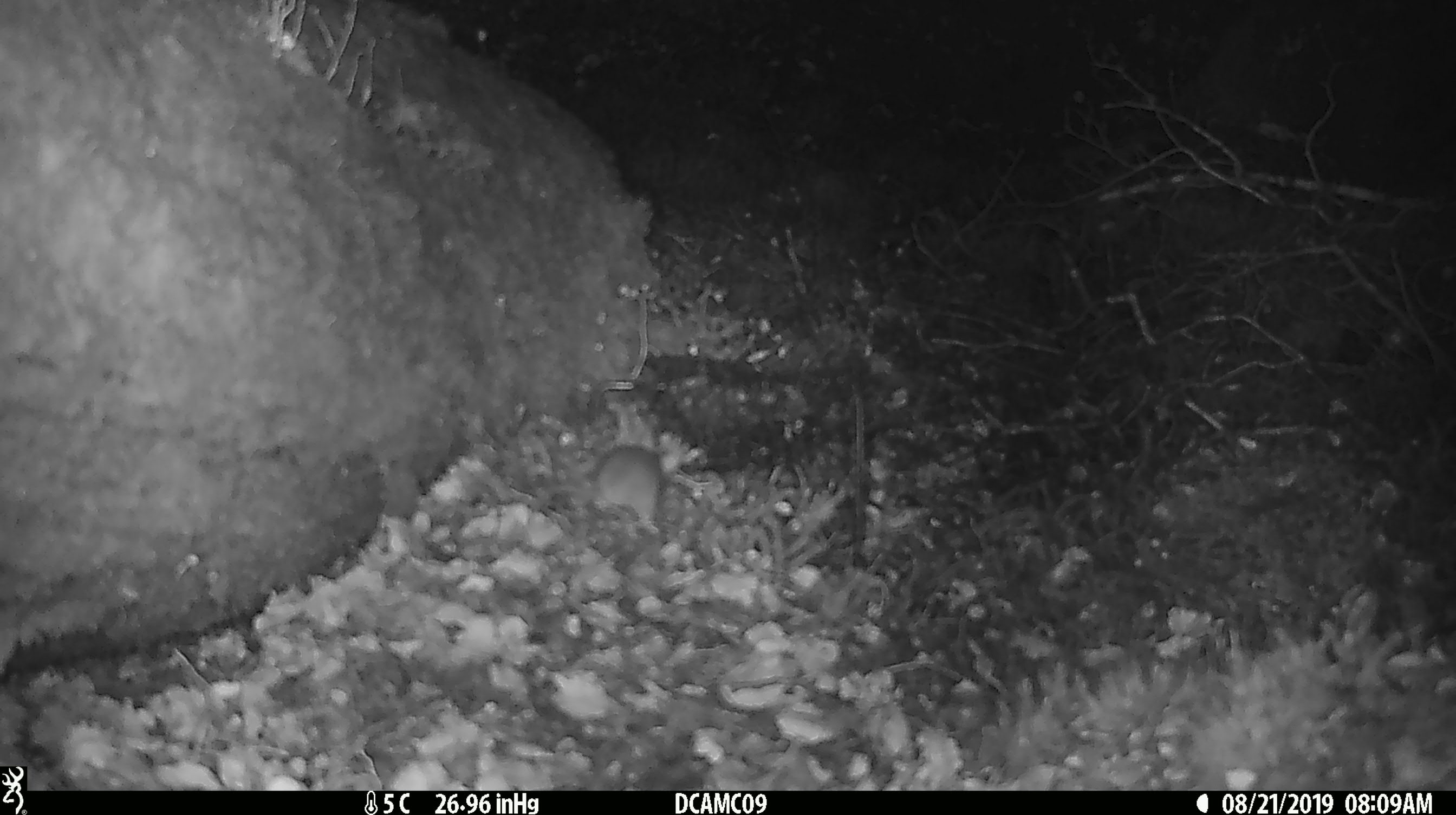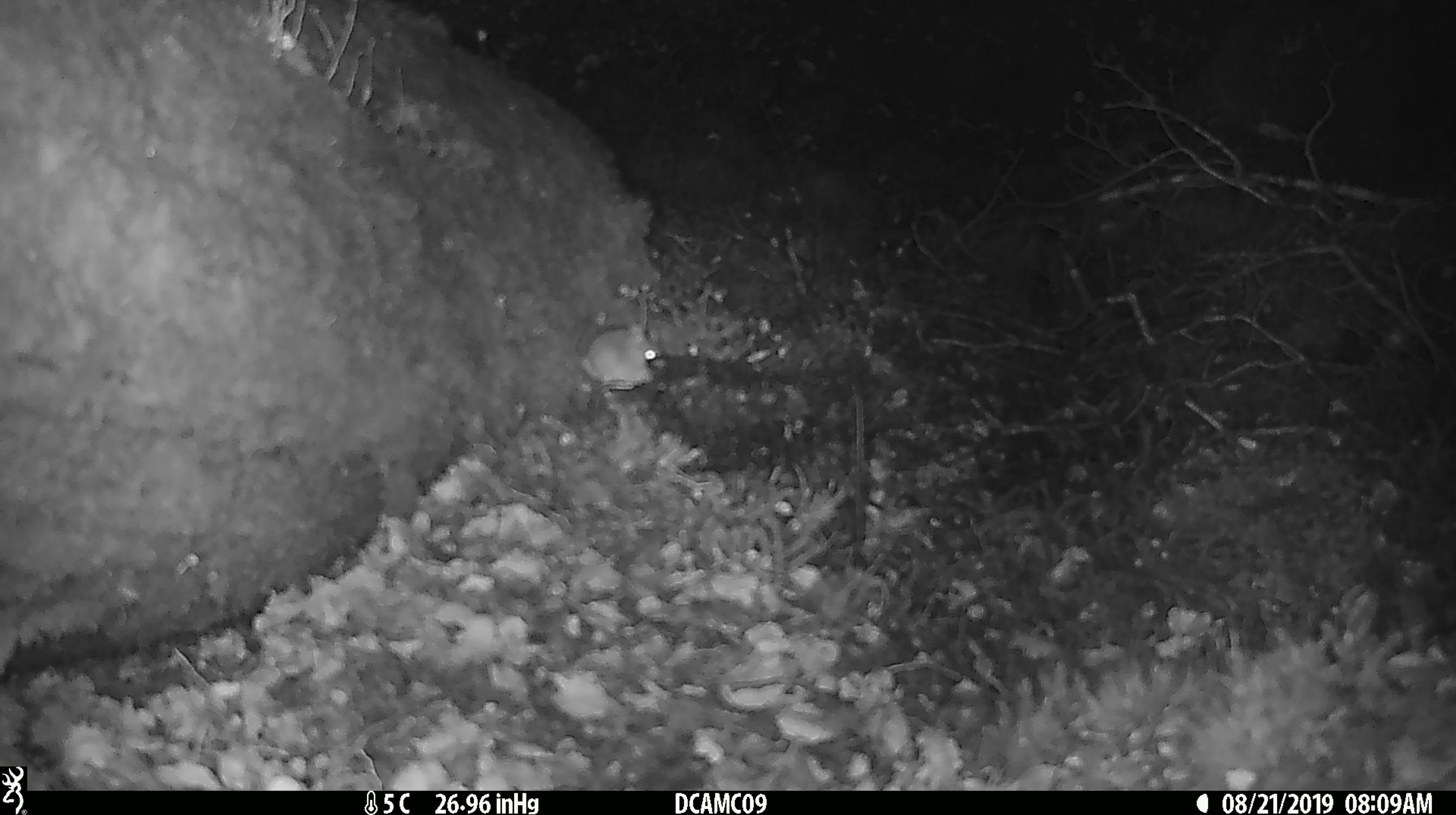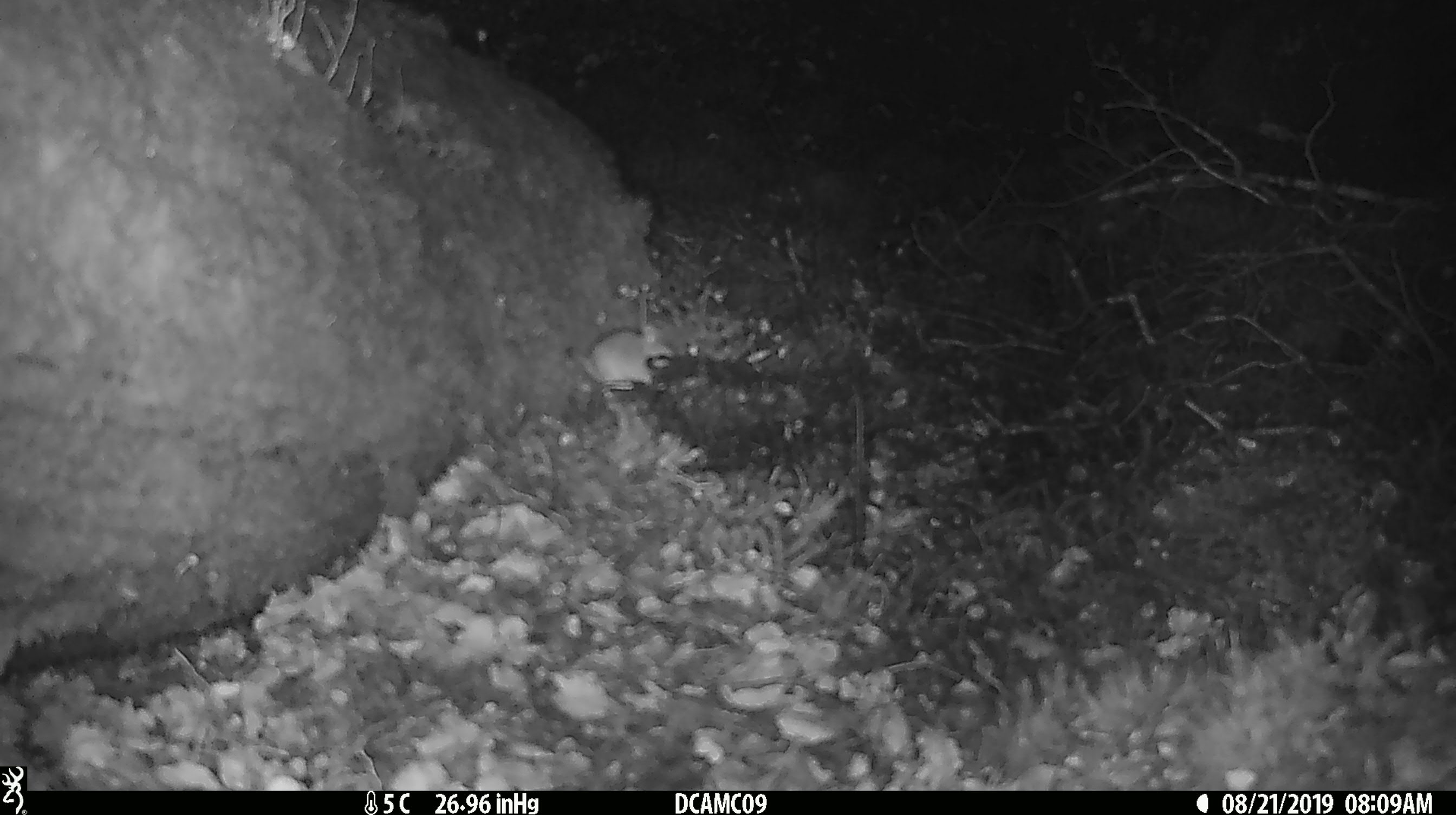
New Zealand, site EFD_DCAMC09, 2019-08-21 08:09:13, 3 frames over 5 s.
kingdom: Animalia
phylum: Chordata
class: Mammalia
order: Rodentia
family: Muridae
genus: Mus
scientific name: Mus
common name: mouse